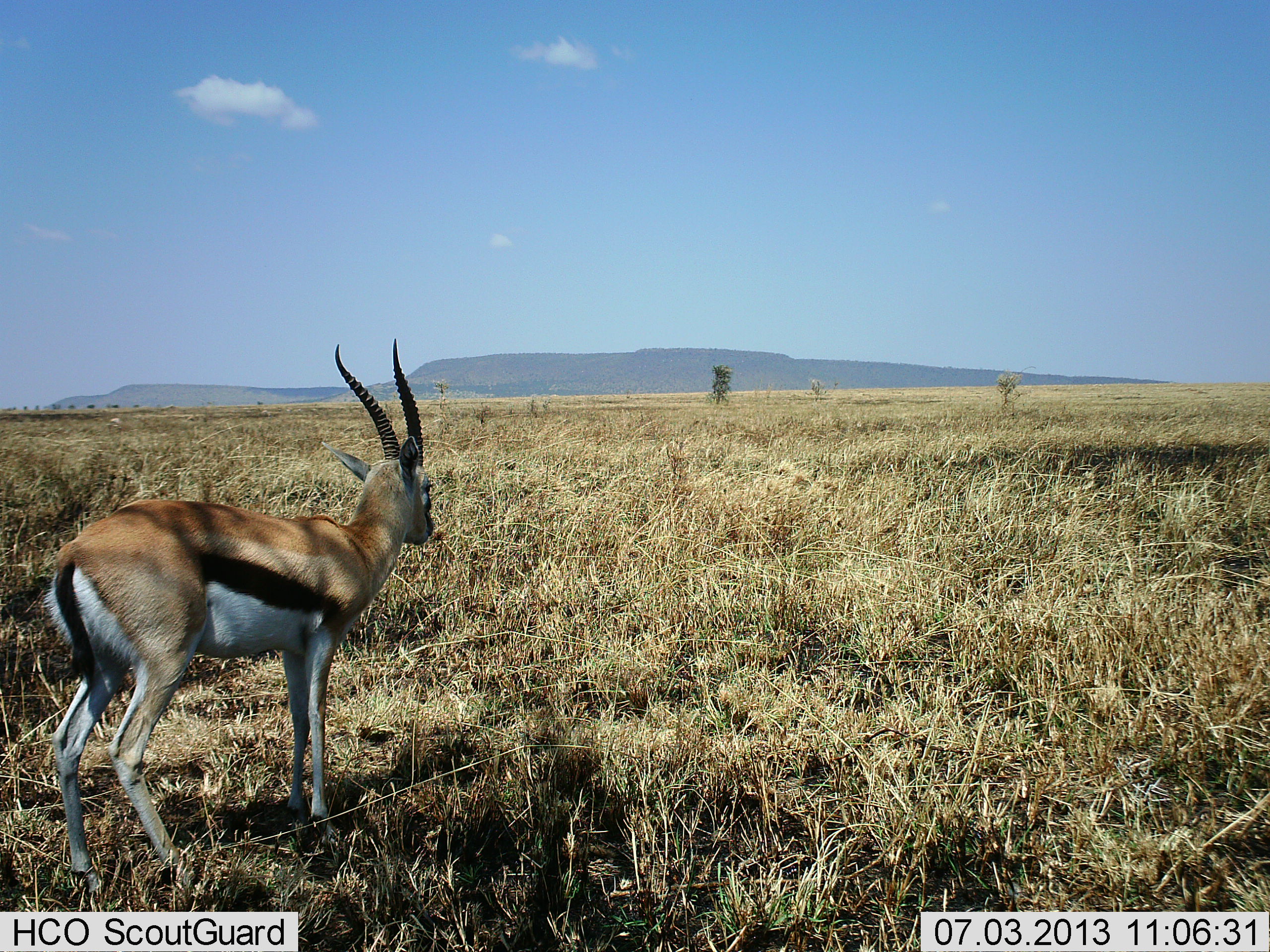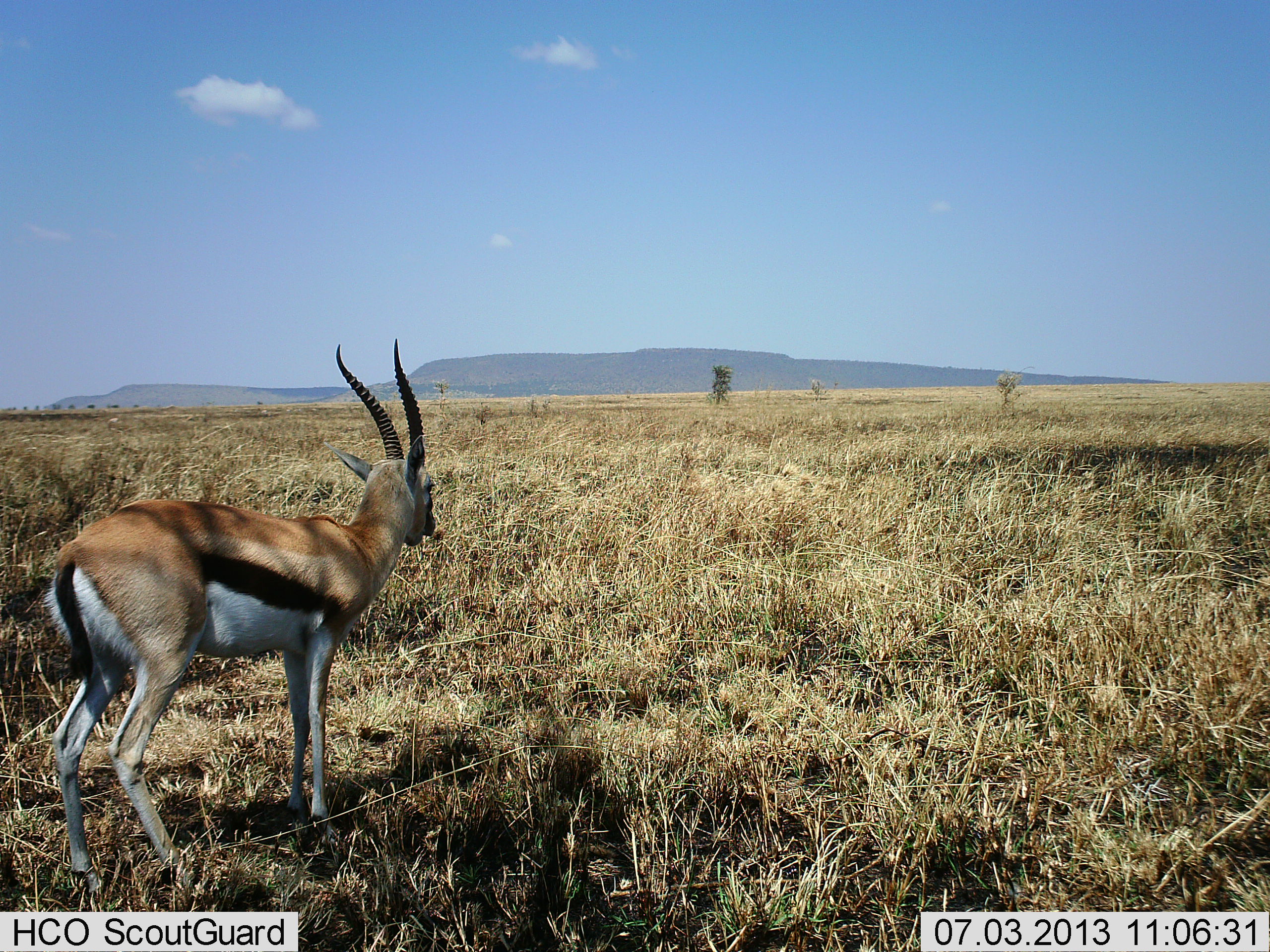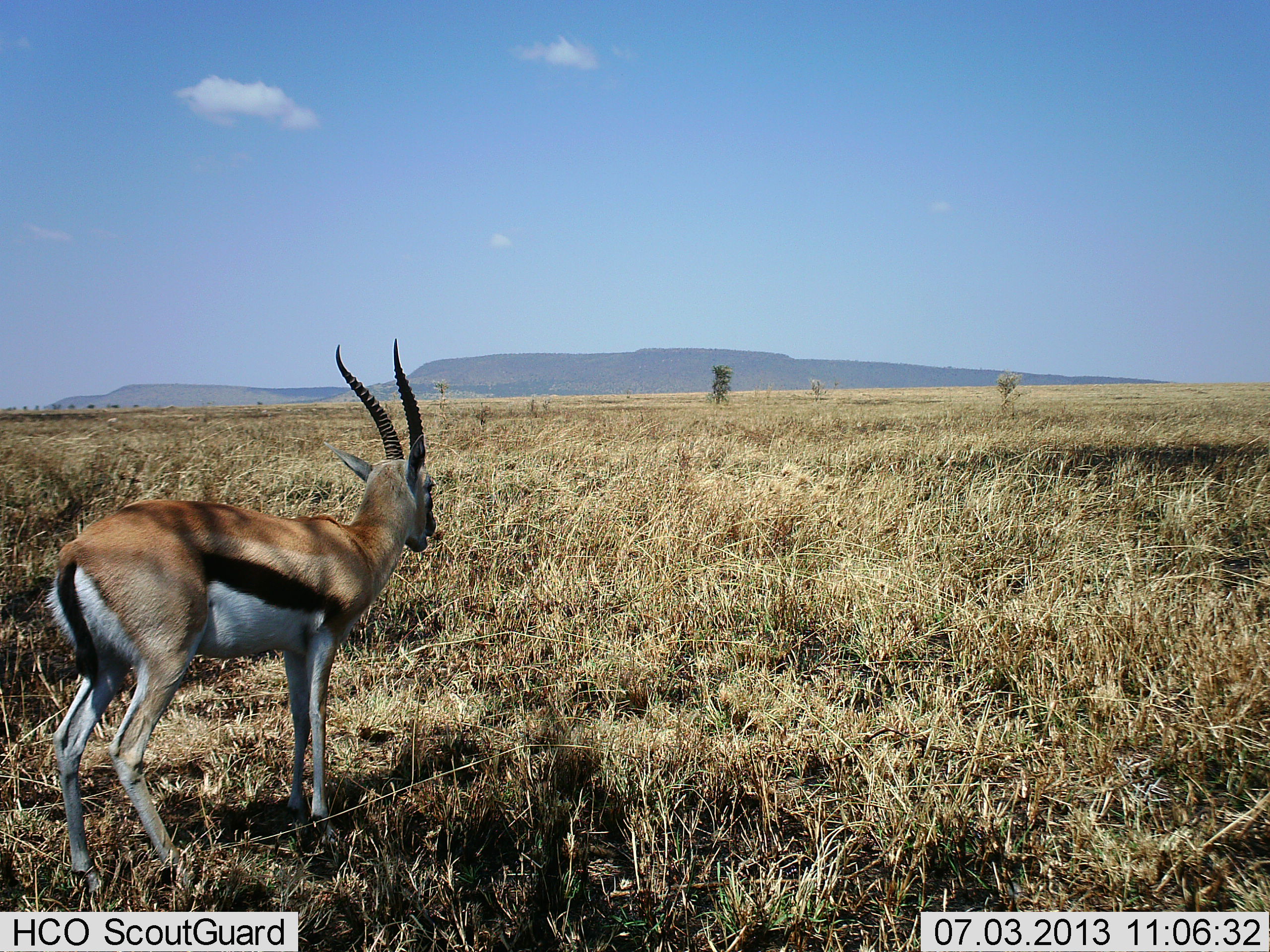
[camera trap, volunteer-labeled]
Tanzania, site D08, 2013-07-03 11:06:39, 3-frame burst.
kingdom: Animalia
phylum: Chordata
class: Mammalia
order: Artiodactyla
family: Bovidae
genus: Eudorcas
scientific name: Eudorcas thomsonii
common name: thomson's gazelle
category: gazellethomsons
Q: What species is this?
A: Gazellethomsons (thomson's gazelle) (Eudorcas thomsonii).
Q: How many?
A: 1.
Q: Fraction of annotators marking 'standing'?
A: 100%.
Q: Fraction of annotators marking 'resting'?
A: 0%.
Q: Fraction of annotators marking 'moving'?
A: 4%.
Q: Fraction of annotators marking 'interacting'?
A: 0%.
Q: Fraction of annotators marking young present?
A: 0%.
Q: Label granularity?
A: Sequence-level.